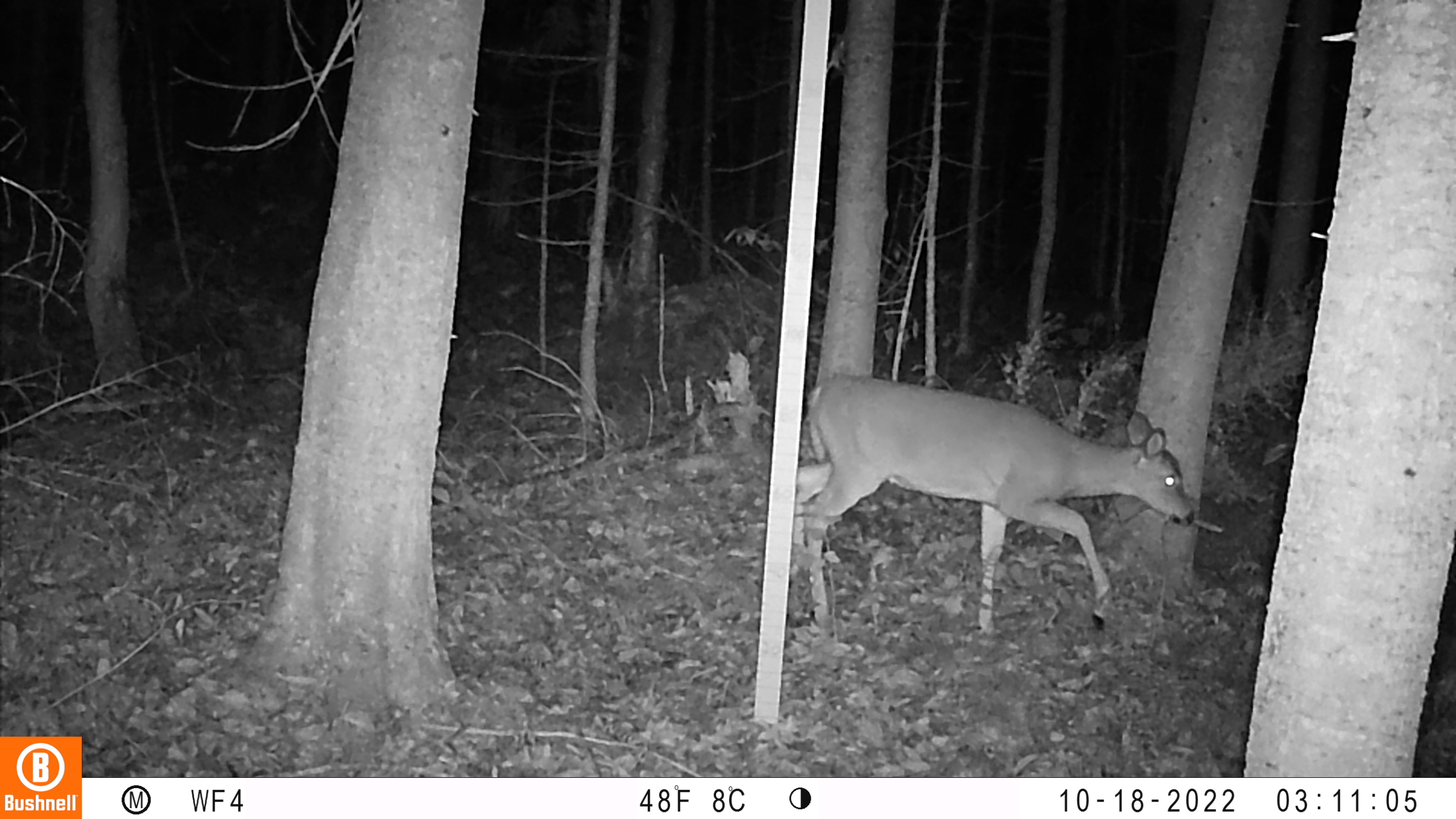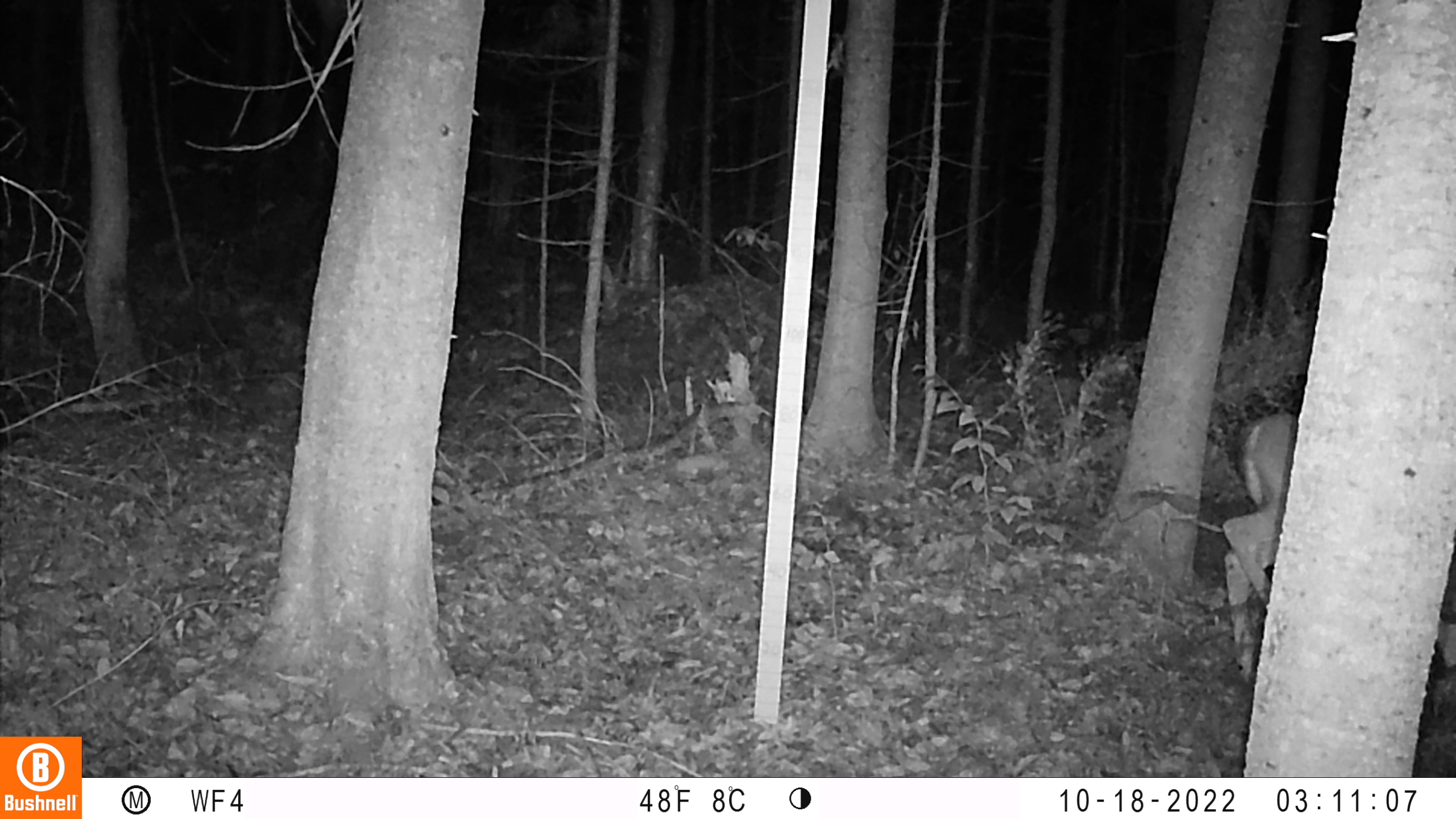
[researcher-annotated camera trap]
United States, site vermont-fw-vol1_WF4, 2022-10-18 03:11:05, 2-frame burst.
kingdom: Animalia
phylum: Chordata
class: Mammalia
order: Artiodactyla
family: Cervidae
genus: Odocoileus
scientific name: Odocoileus virginianus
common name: white-tailed deer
White-tailed deer (Odocoileus virginianus).